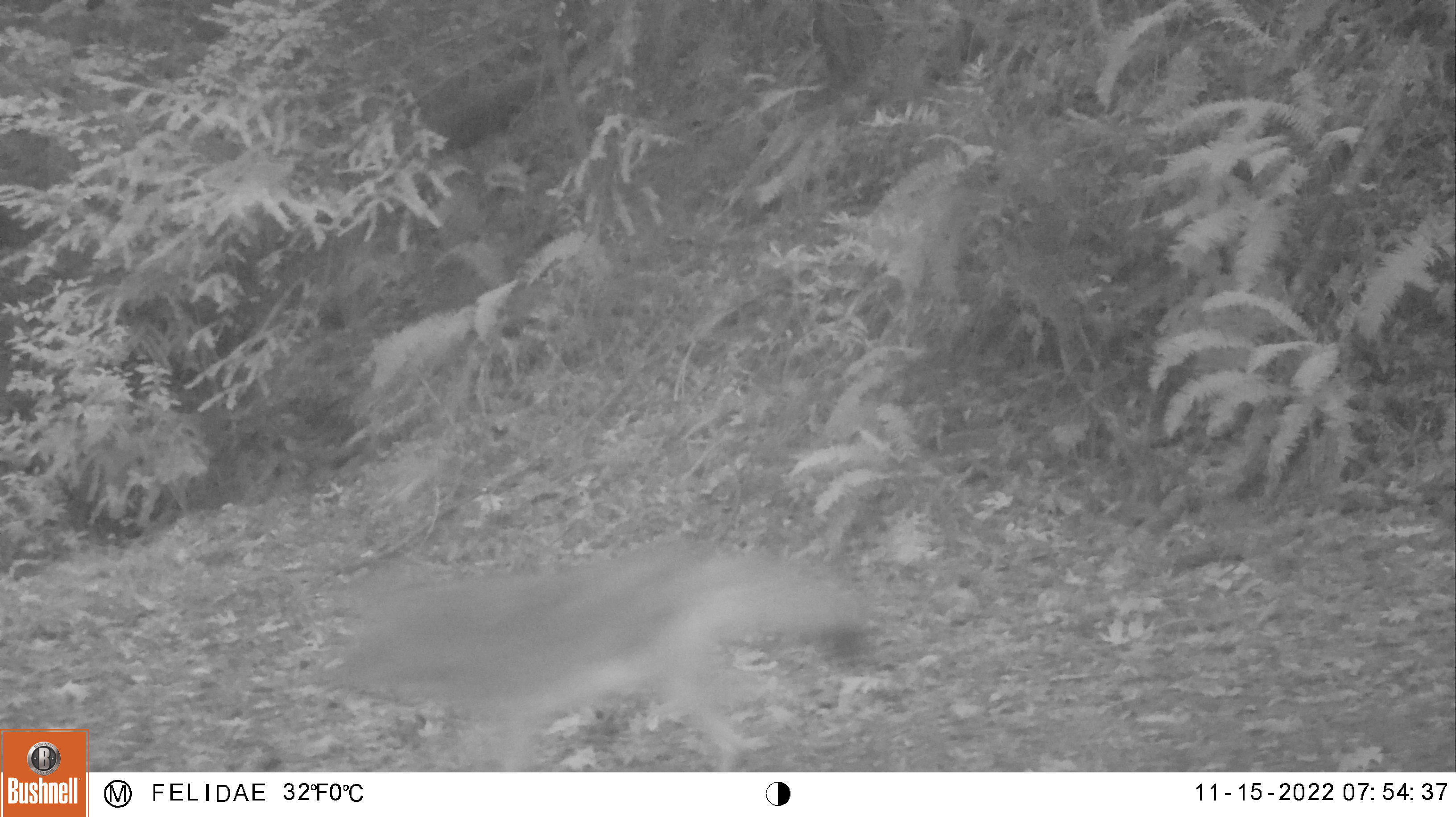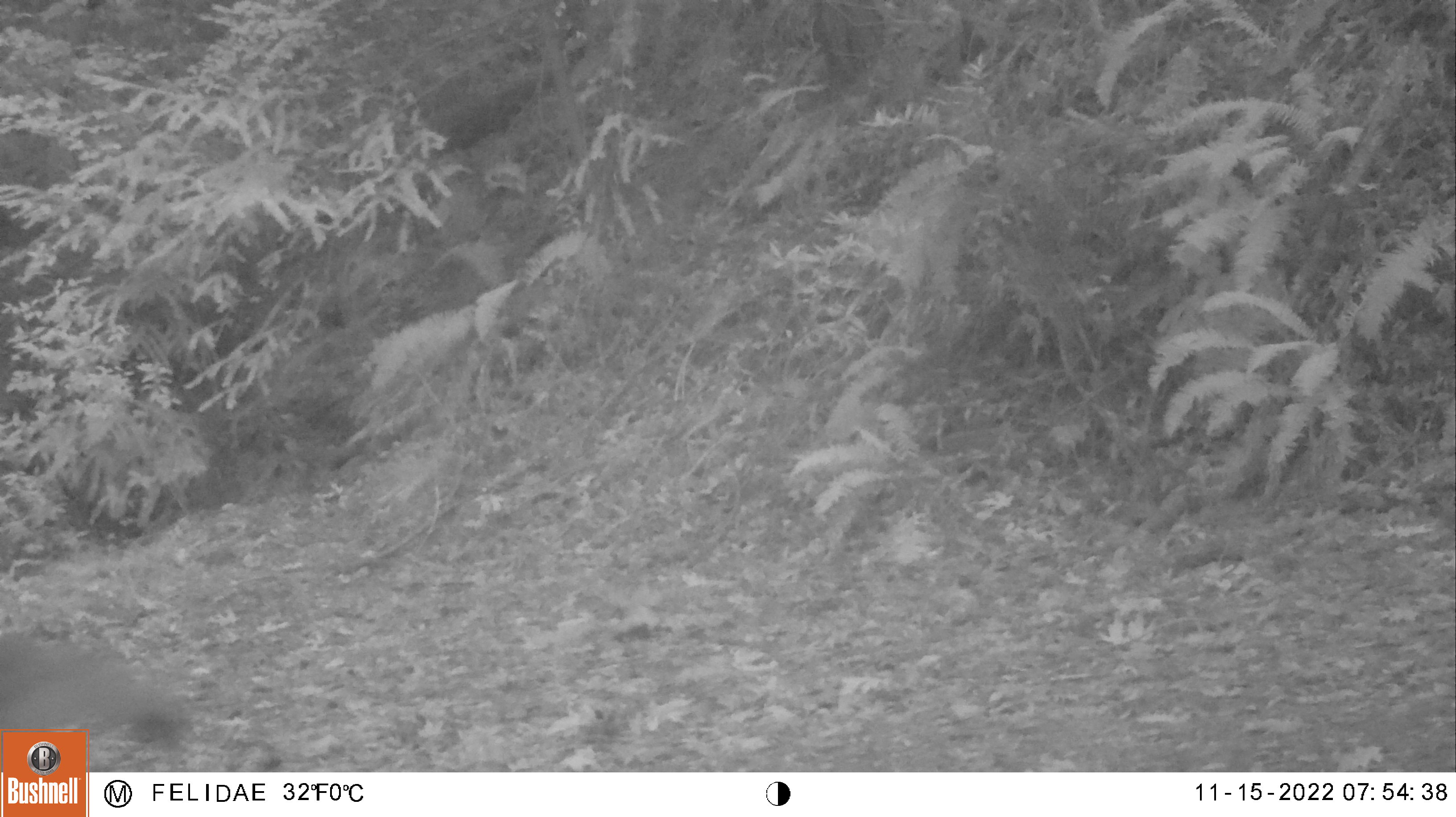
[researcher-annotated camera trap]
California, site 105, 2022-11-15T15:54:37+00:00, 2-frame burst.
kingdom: Animalia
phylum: Chordata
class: Mammalia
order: Carnivora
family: Canidae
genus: Canis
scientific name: Canis latrans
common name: coyote